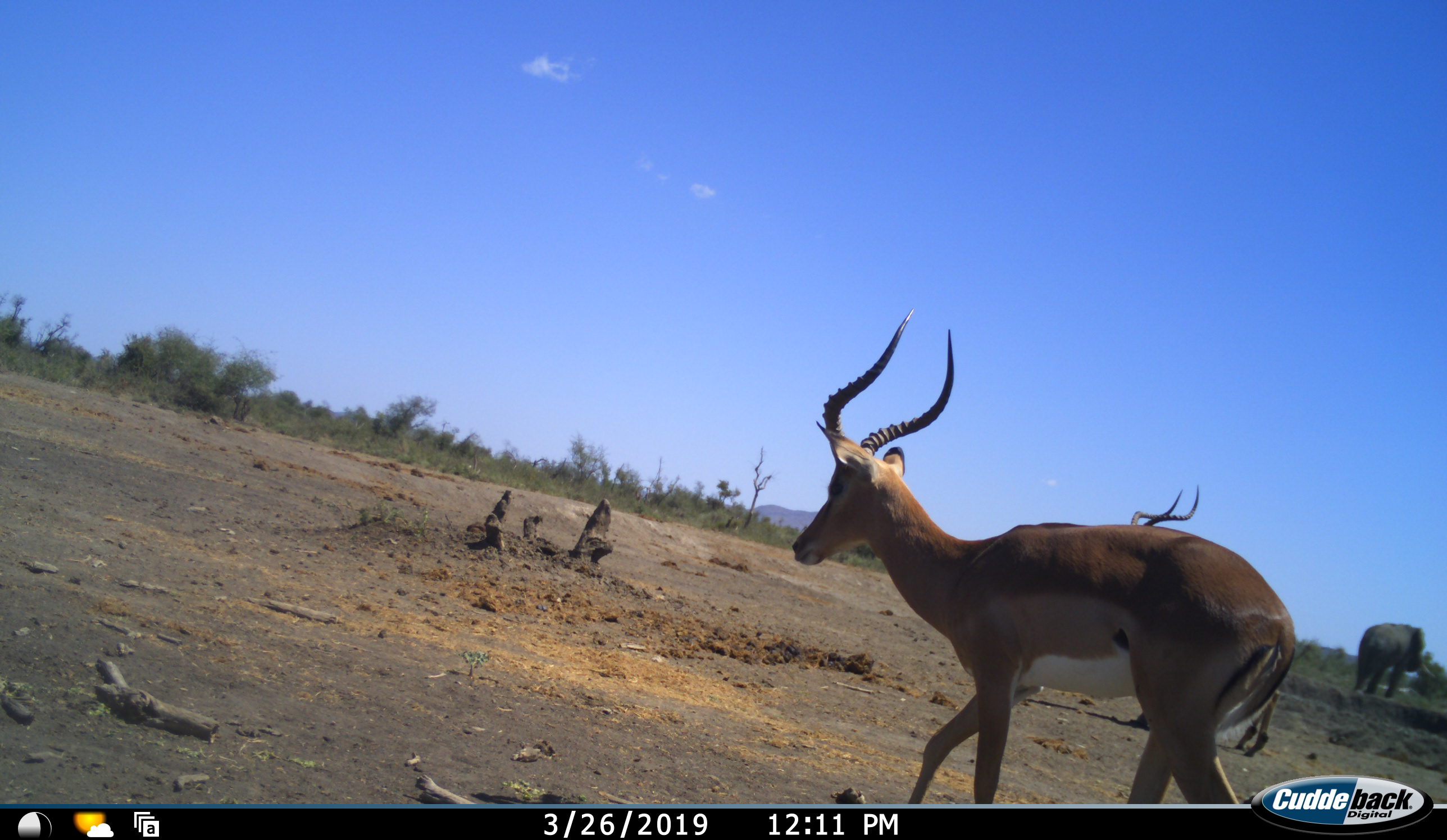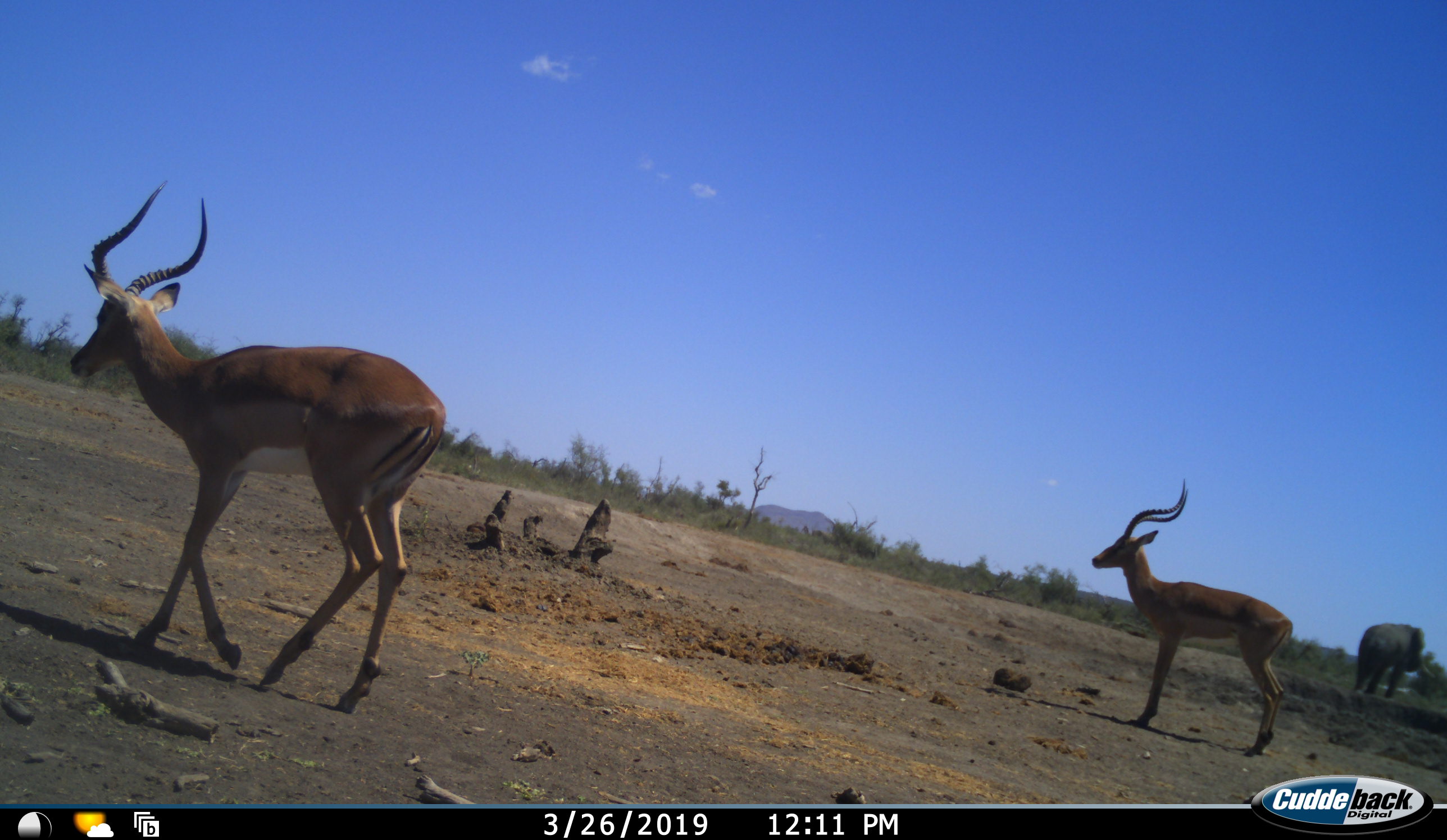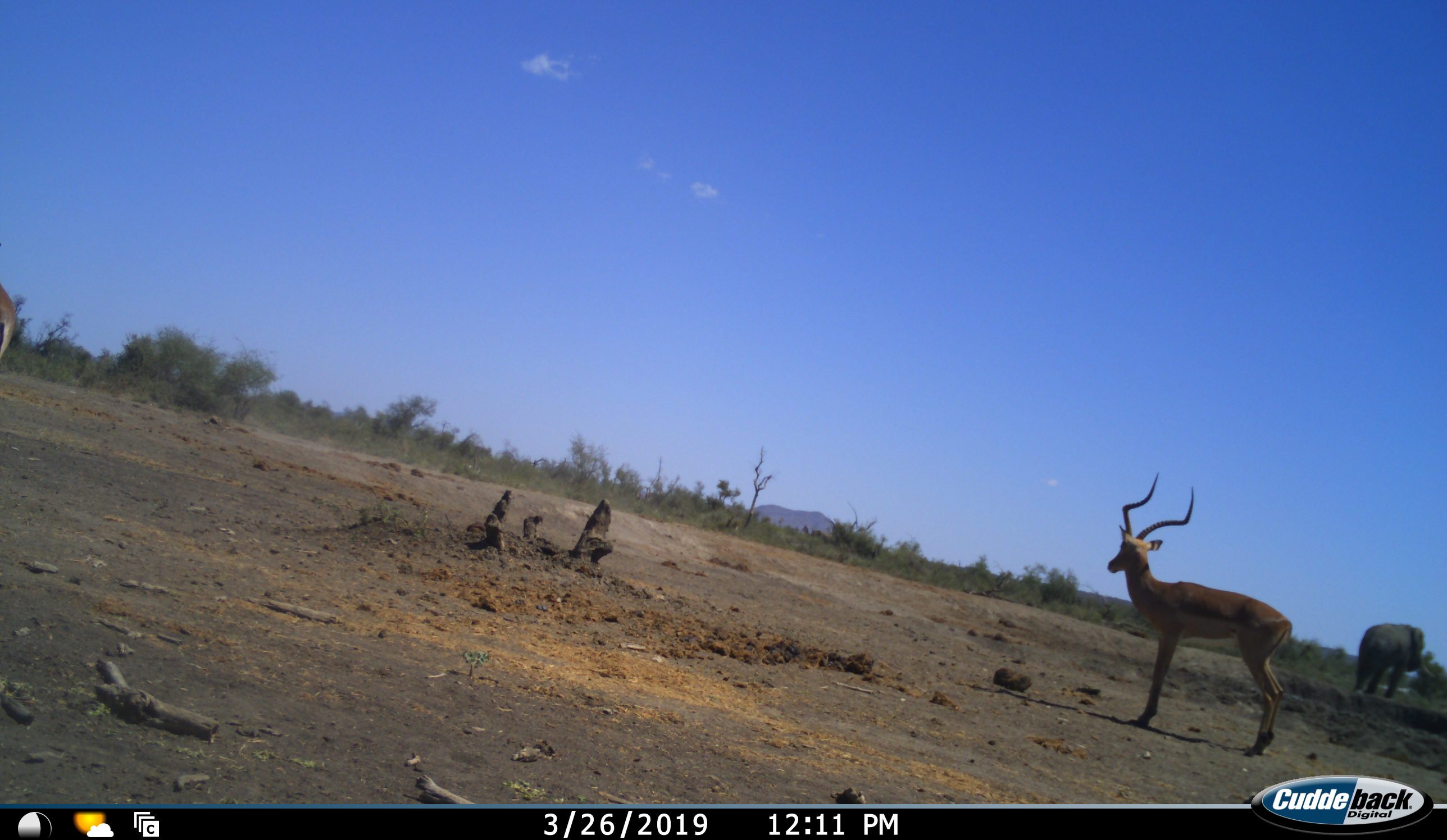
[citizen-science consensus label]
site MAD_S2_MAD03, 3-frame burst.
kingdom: Animalia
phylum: Chordata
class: Mammalia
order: Proboscidea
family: Elephantidae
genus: Loxodonta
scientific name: Loxodonta africana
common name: african bush elephant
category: elephant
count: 1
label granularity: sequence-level